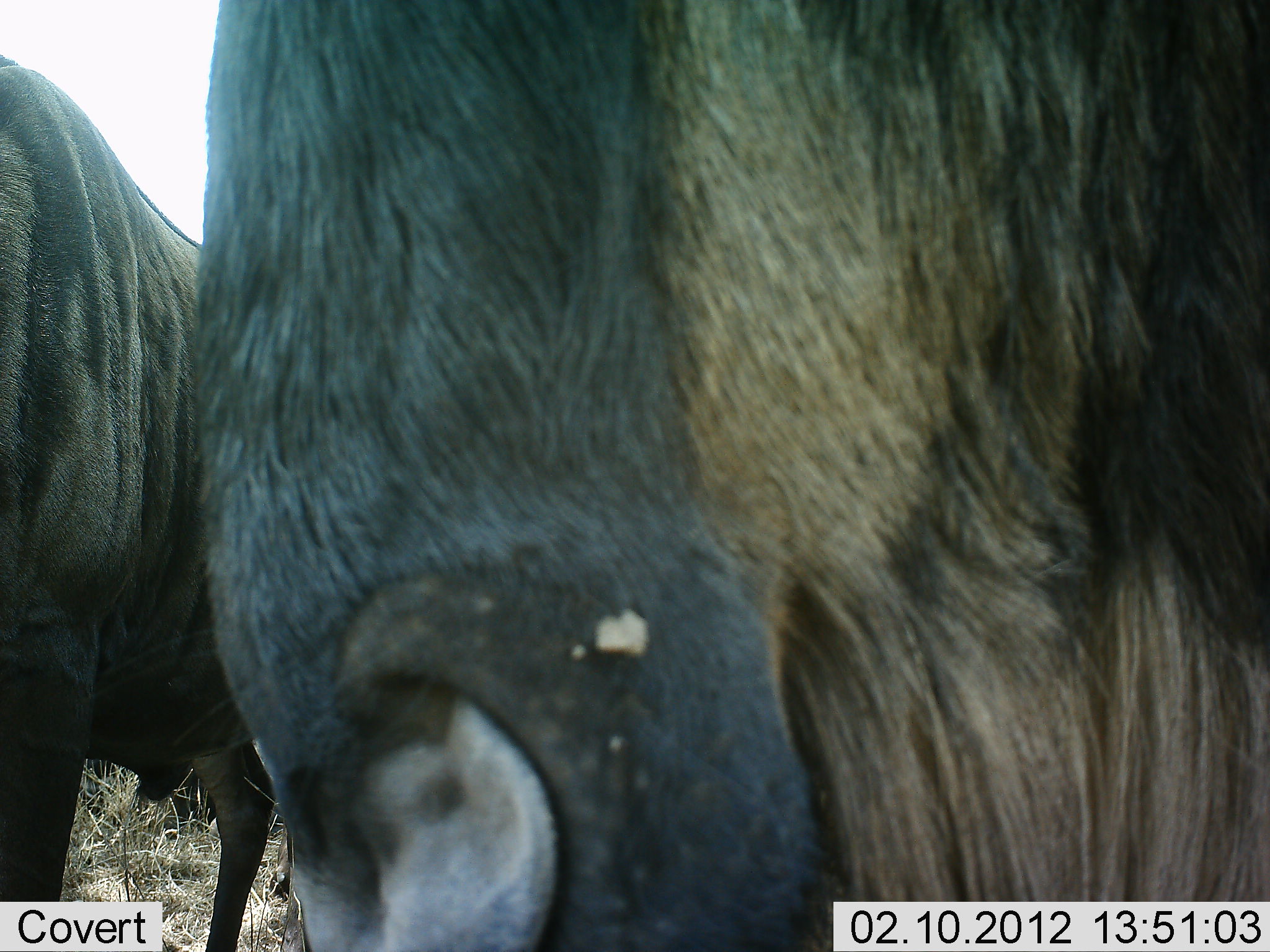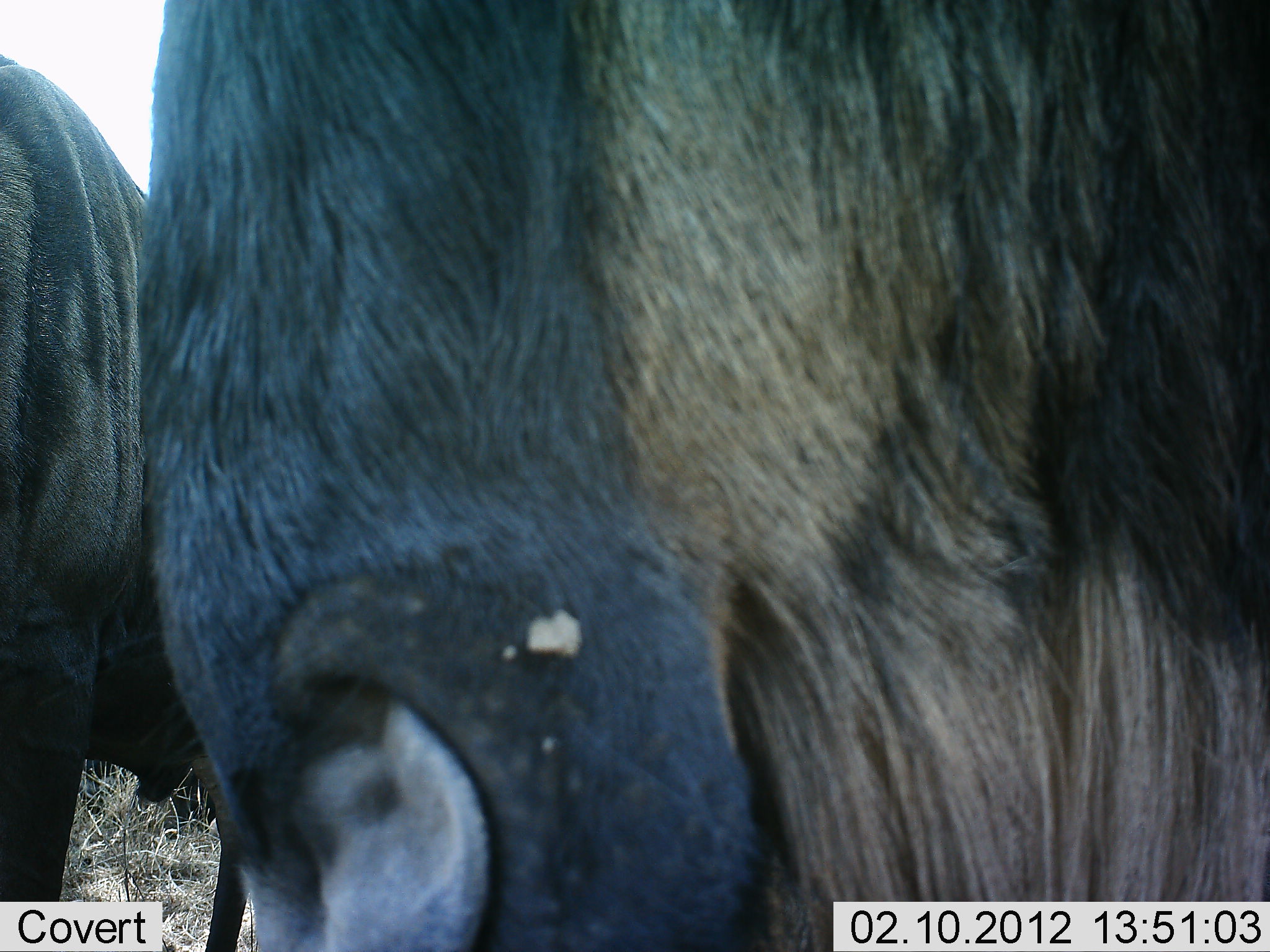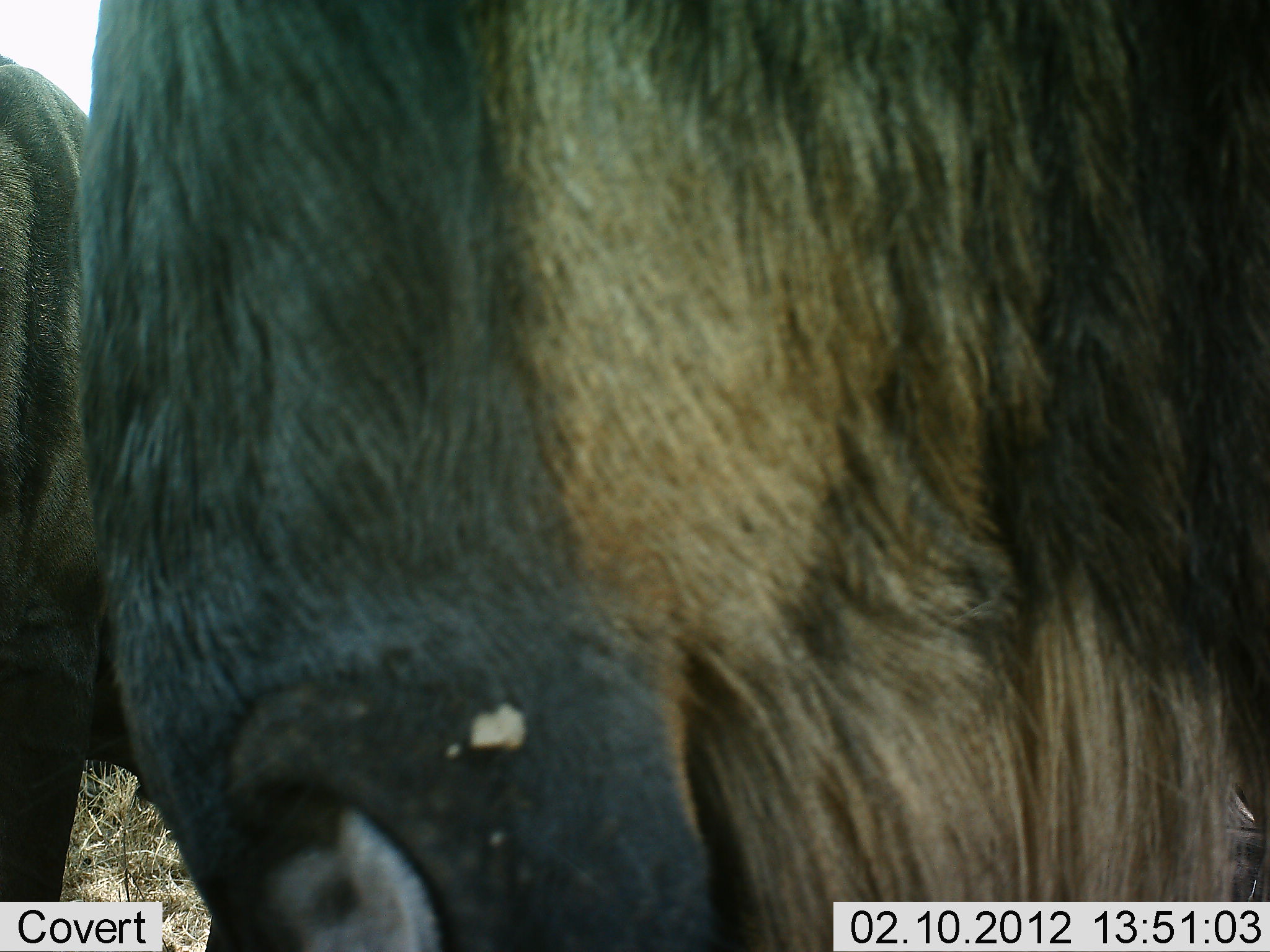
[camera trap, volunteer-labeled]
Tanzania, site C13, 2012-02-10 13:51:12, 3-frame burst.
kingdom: Animalia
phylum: Chordata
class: Mammalia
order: Artiodactyla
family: Bovidae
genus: Connochaetes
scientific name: Connochaetes taurinus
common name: blue wildebeest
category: wildebeest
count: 2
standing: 84%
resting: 16%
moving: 5%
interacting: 5%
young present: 0%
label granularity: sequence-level